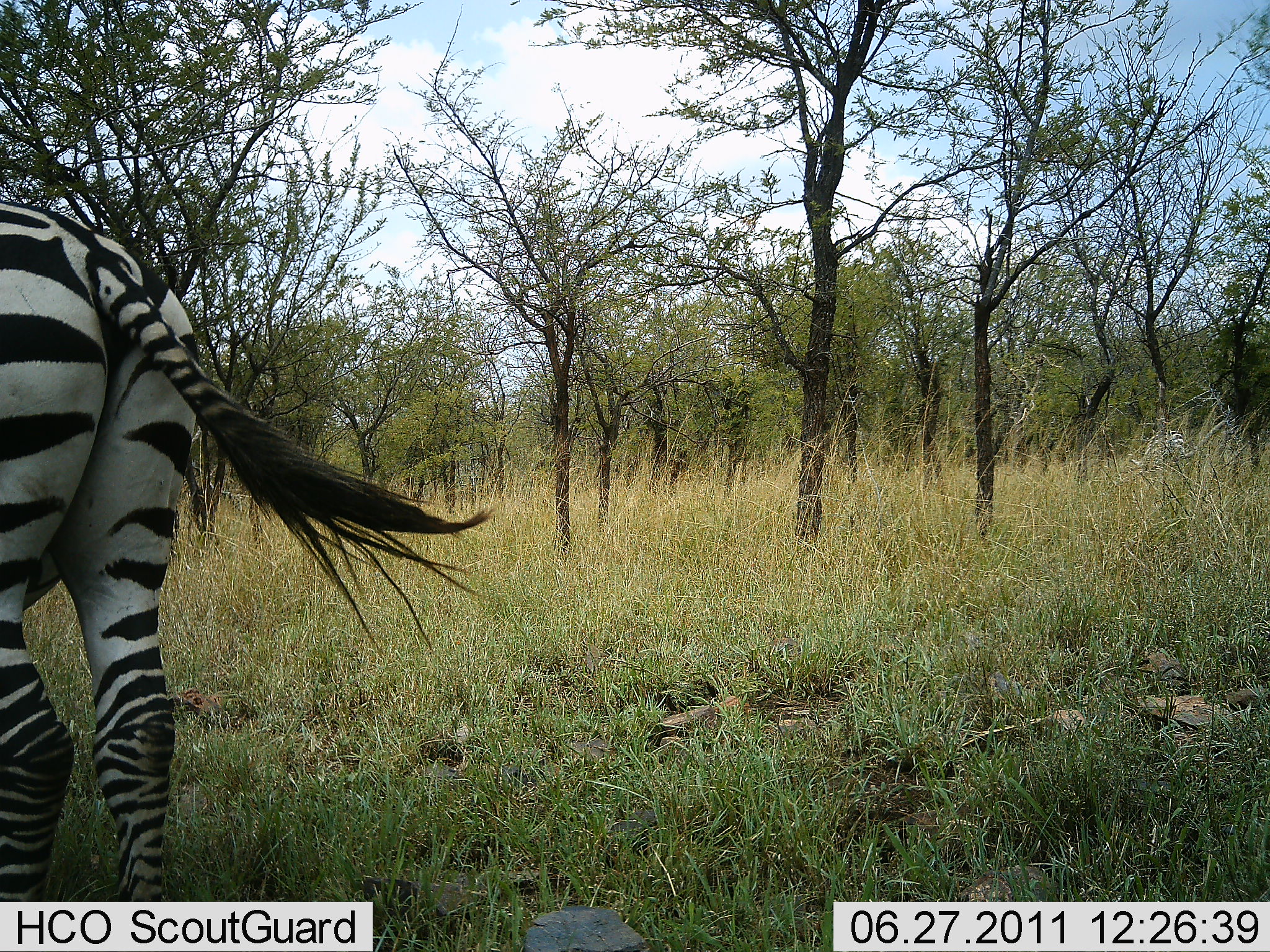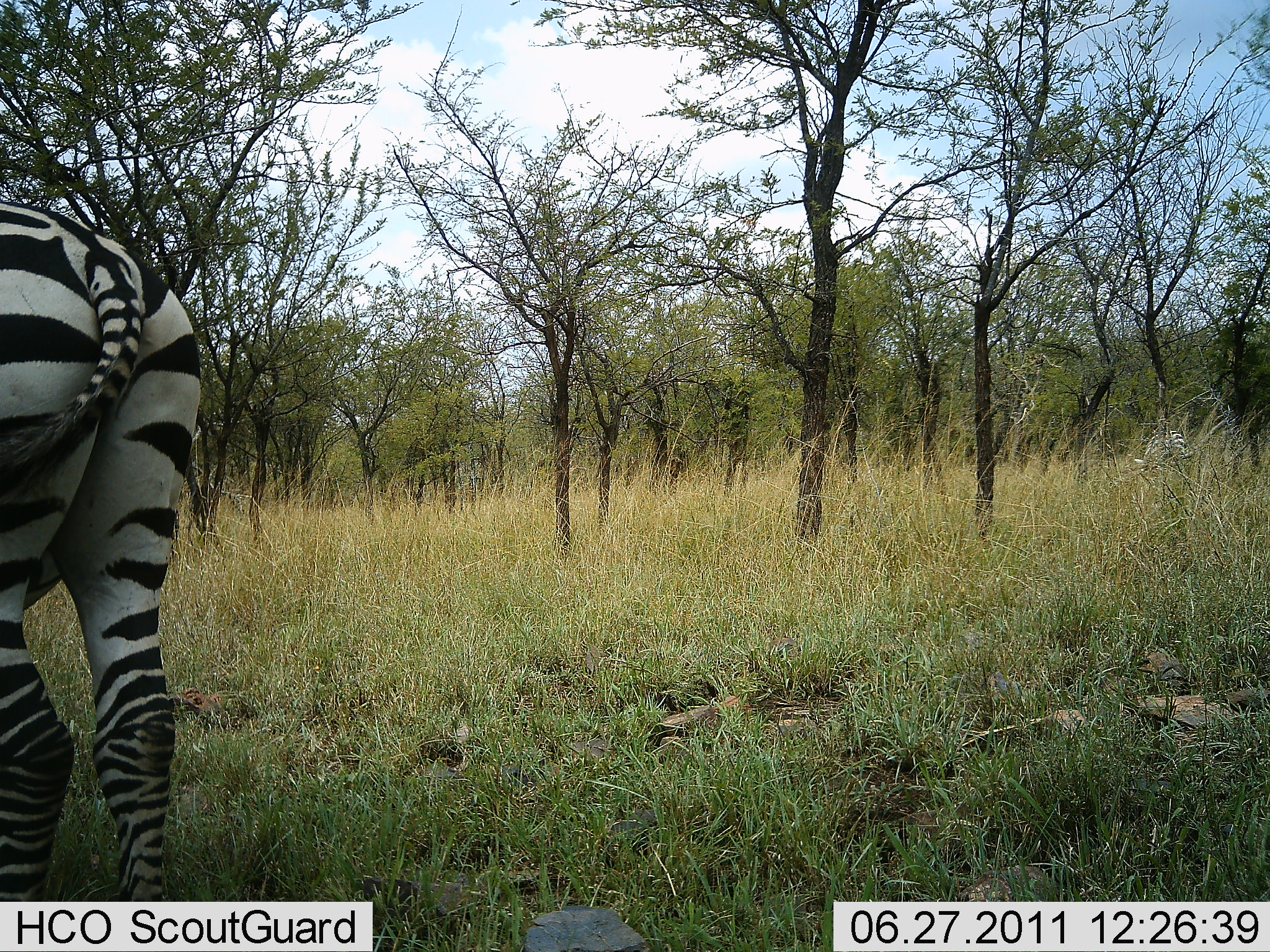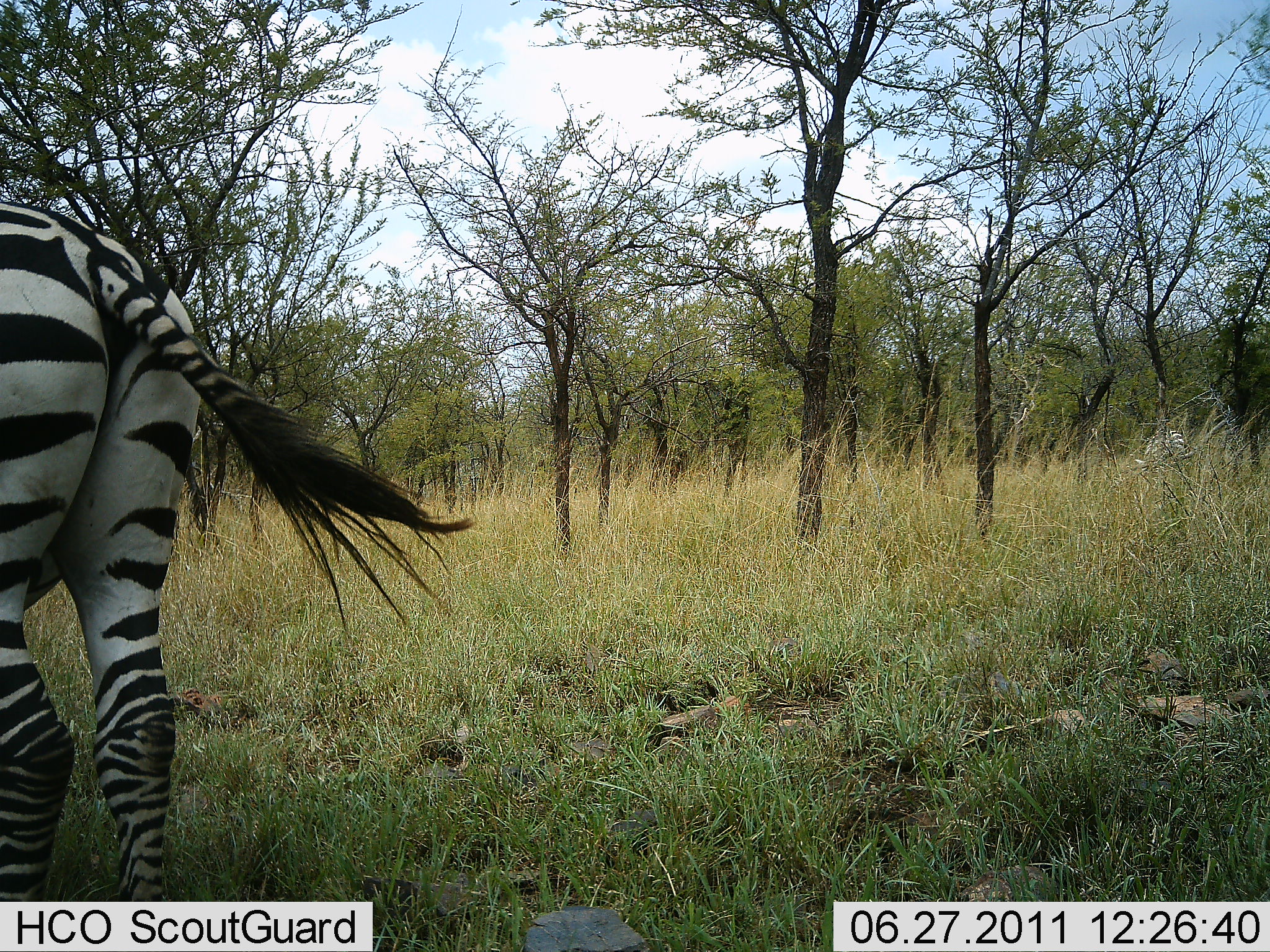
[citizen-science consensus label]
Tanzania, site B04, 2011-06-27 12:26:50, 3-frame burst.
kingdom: Animalia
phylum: Chordata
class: Mammalia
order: Perissodactyla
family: Equidae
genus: Equus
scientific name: Equus quagga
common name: plains zebra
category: zebra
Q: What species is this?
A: Zebra (plains zebra) (Equus quagga).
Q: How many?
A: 1.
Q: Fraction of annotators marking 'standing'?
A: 90%.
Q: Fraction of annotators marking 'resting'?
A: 0%.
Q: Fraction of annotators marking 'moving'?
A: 10%.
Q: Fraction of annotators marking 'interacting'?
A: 0%.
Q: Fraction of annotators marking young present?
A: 0%.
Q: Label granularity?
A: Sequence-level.